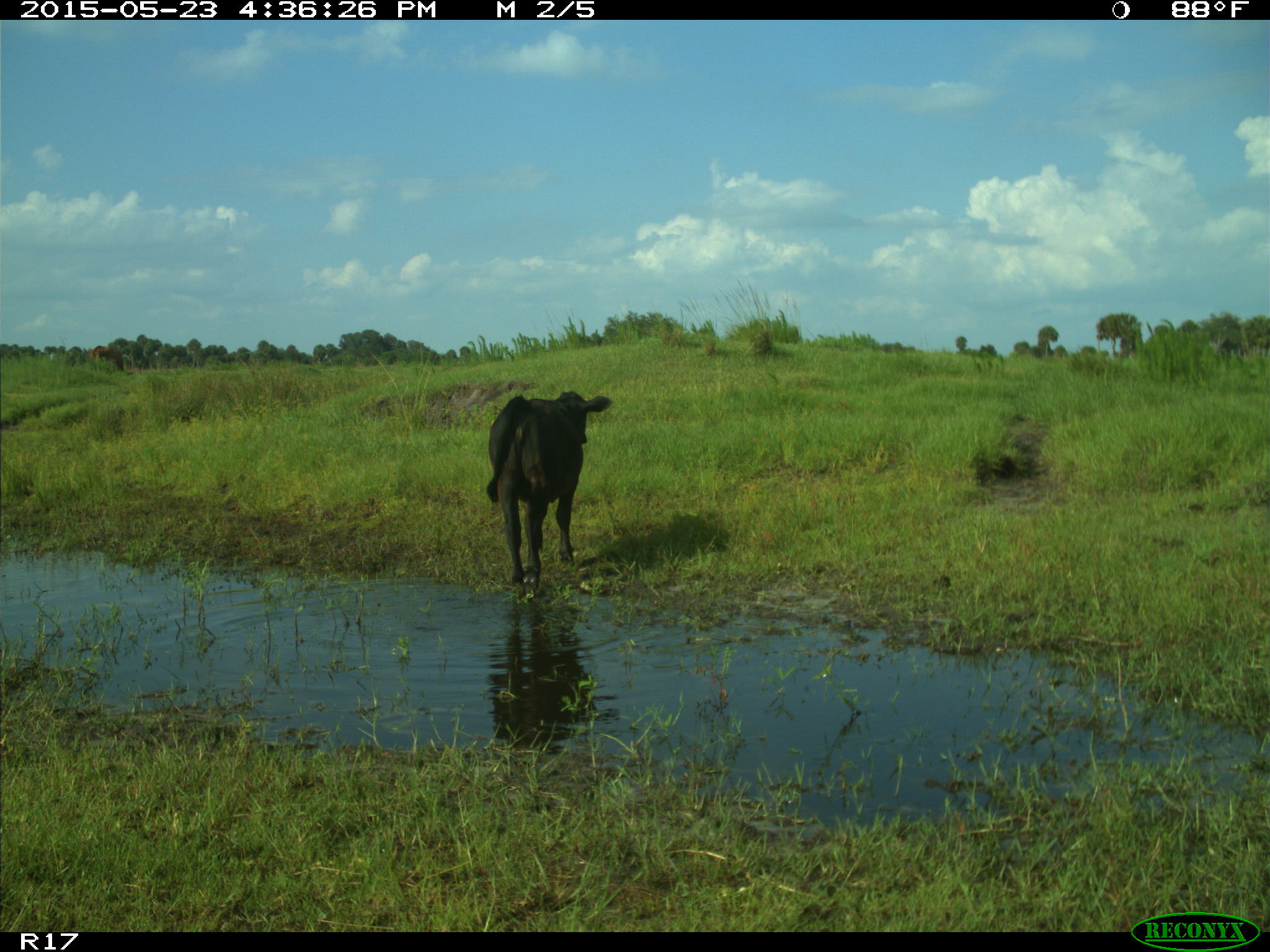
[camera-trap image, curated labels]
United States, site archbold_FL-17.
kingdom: Animalia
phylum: Chordata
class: Mammalia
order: Artiodactyla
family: Bovidae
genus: Bos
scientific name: Bos taurus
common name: domestic cow